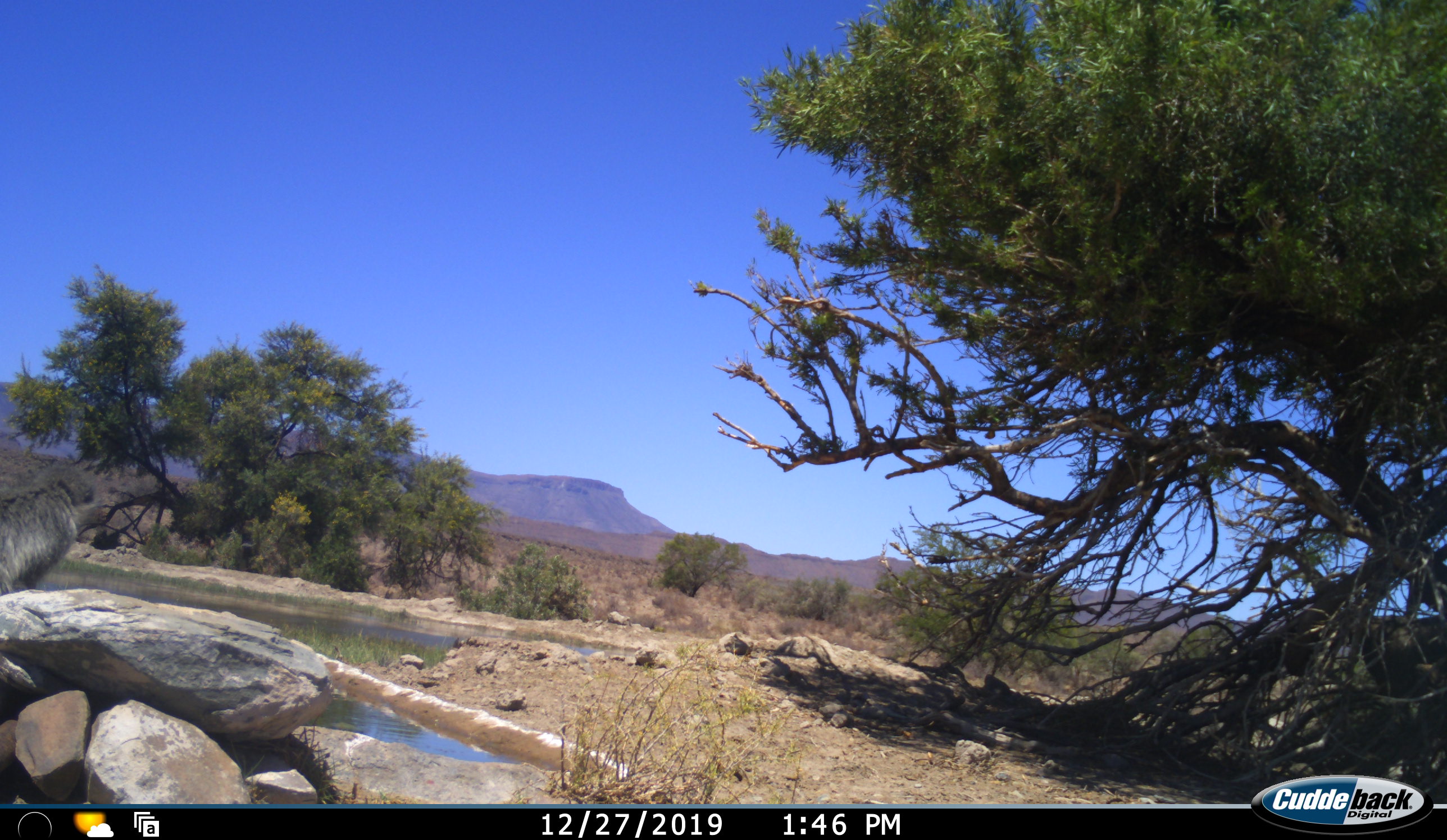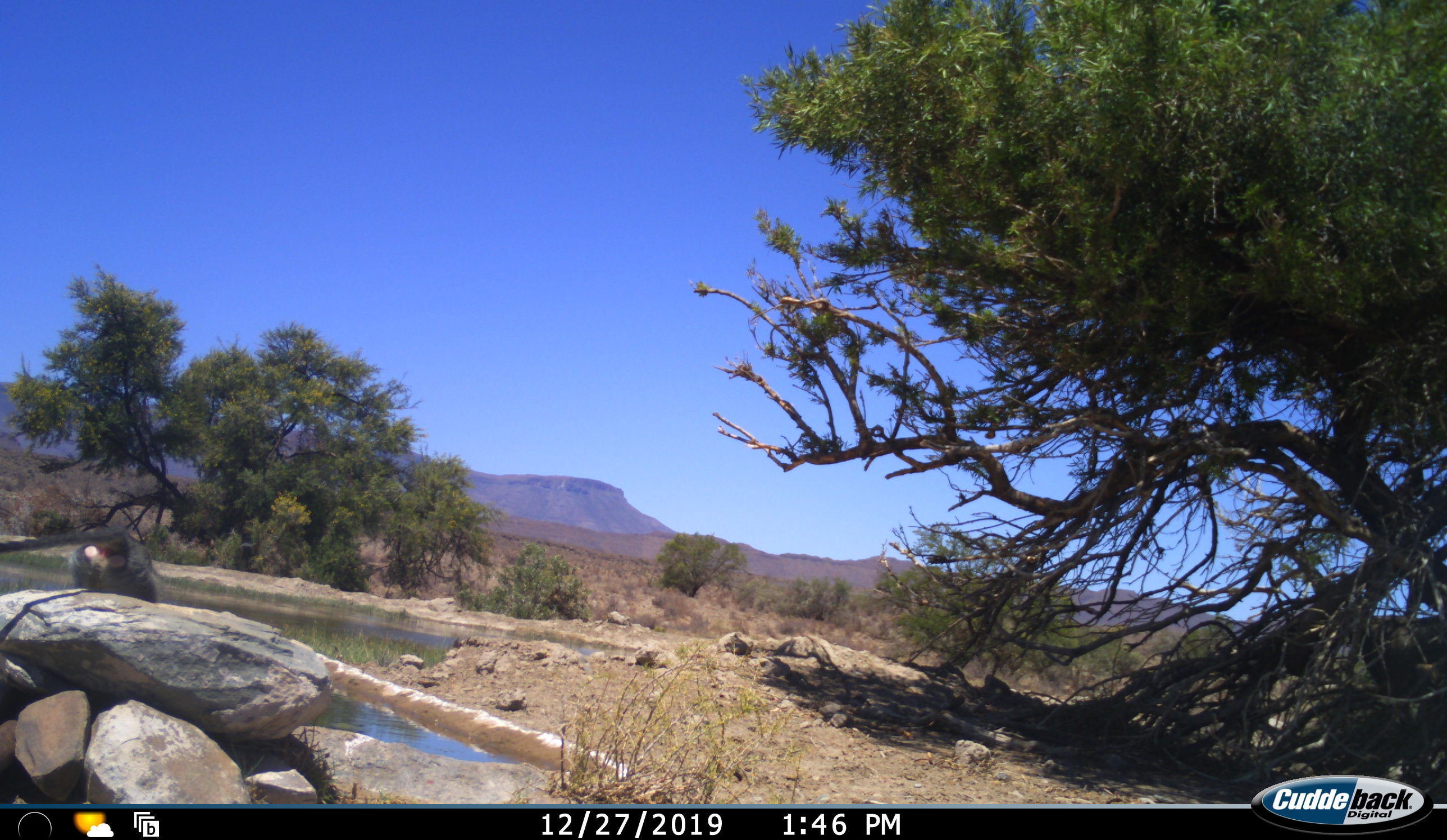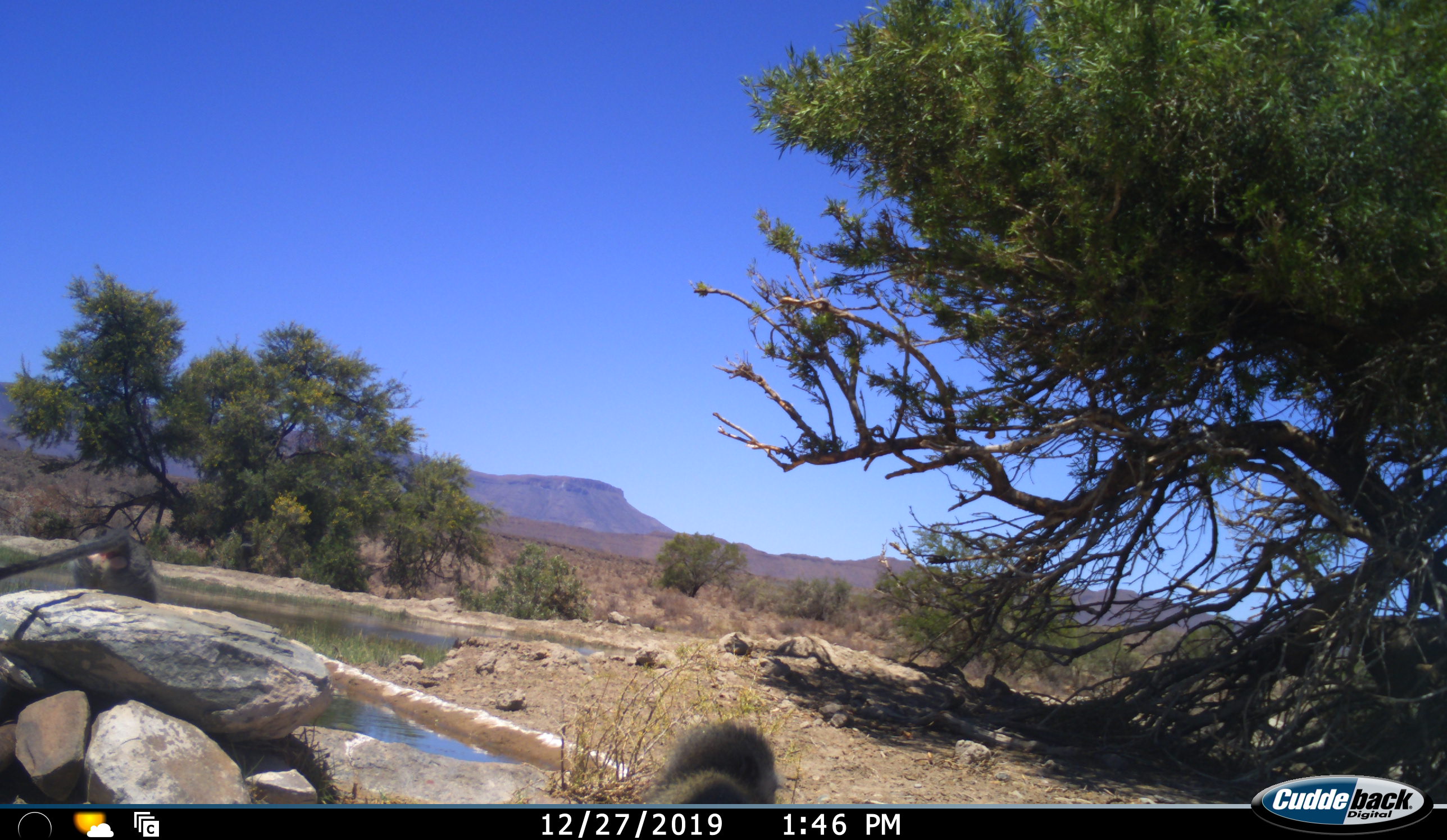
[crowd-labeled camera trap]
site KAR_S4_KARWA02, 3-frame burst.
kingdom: Animalia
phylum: Chordata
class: Mammalia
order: Primates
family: Cercopithecidae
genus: Chlorocebus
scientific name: Chlorocebus pygerythrus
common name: vervet monkey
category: monkeyvervet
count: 2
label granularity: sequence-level